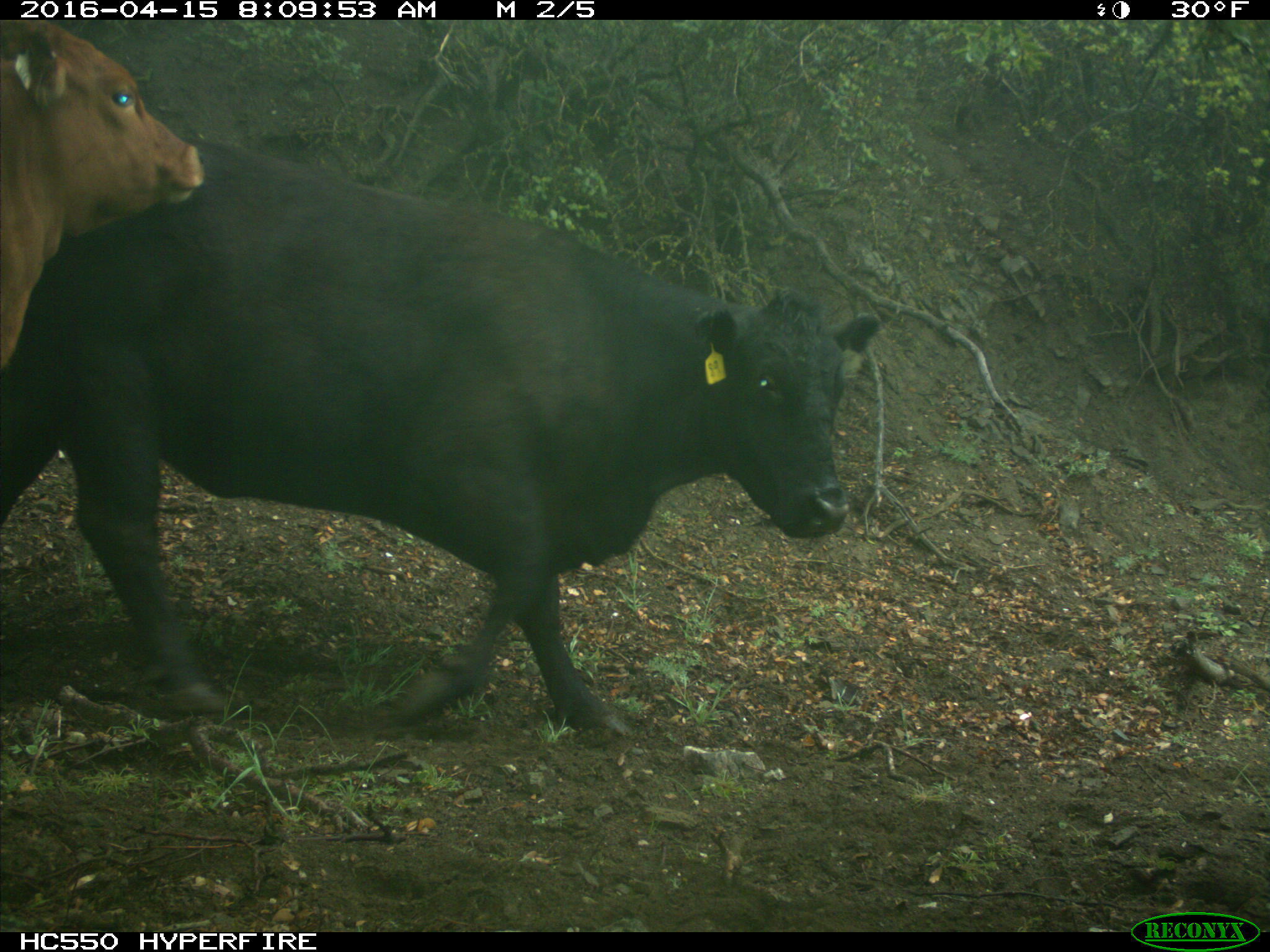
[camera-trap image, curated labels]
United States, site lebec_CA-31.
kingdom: Animalia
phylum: Chordata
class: Mammalia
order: Artiodactyla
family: Bovidae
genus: Bos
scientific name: Bos taurus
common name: domestic cow